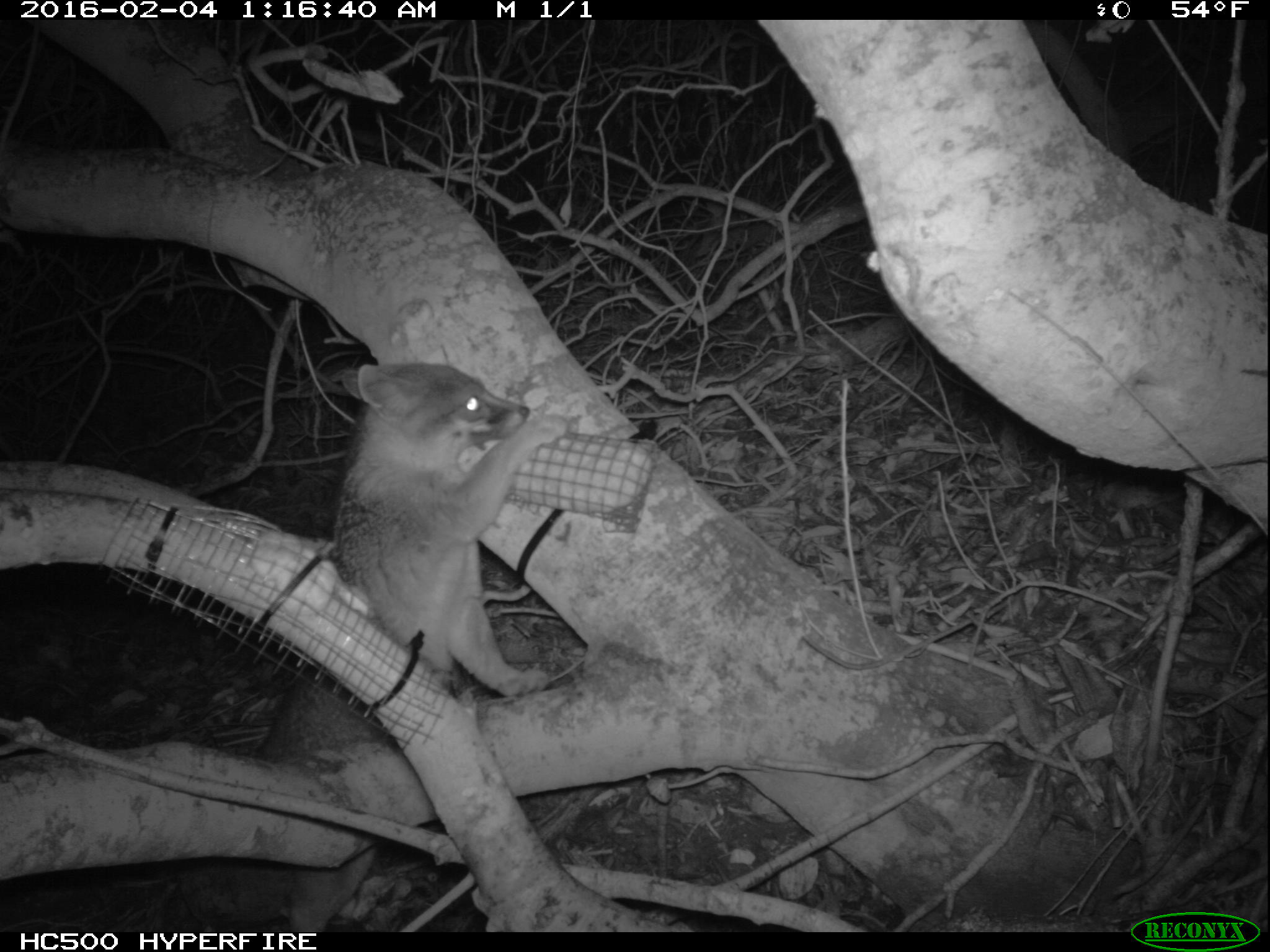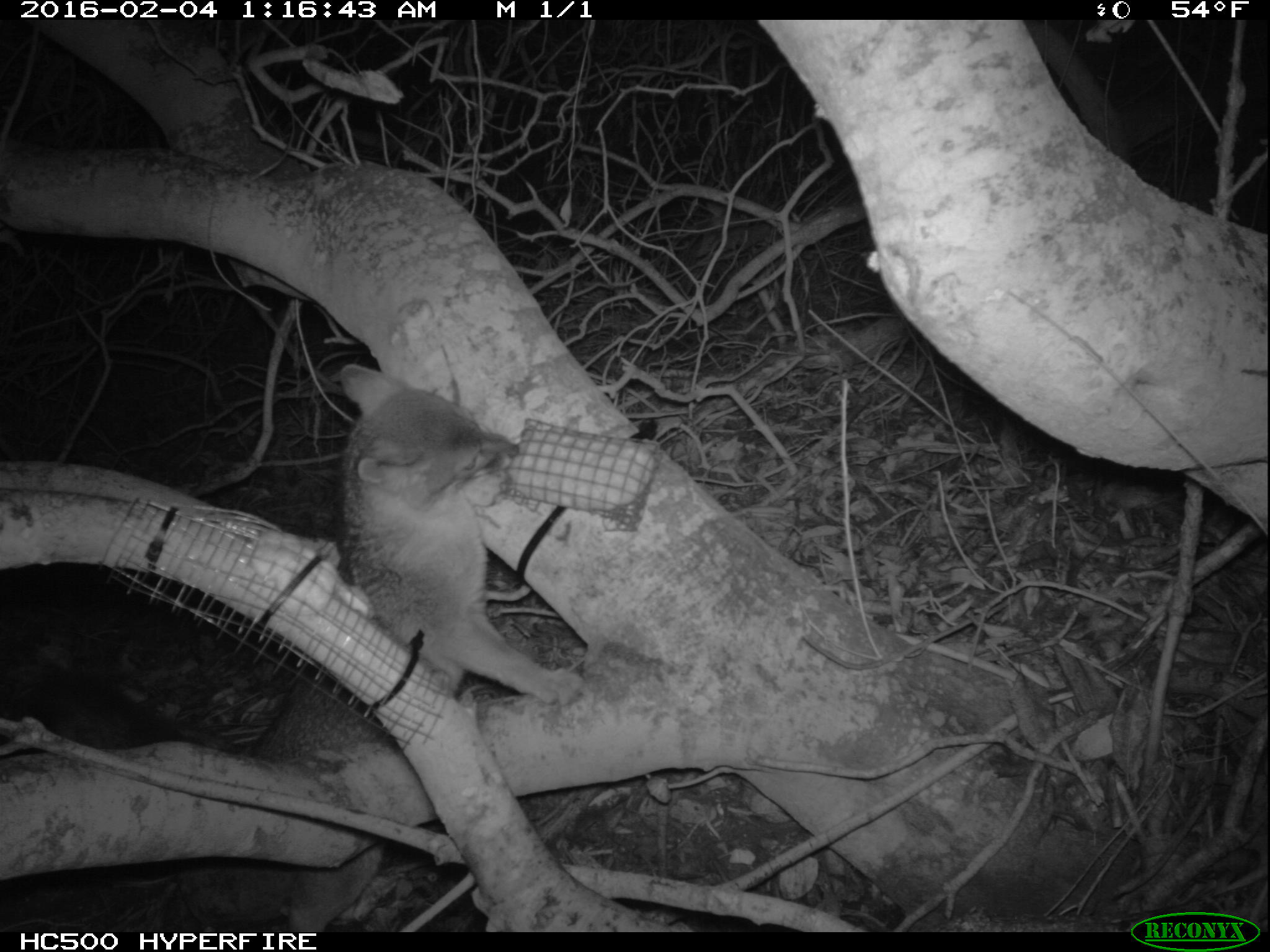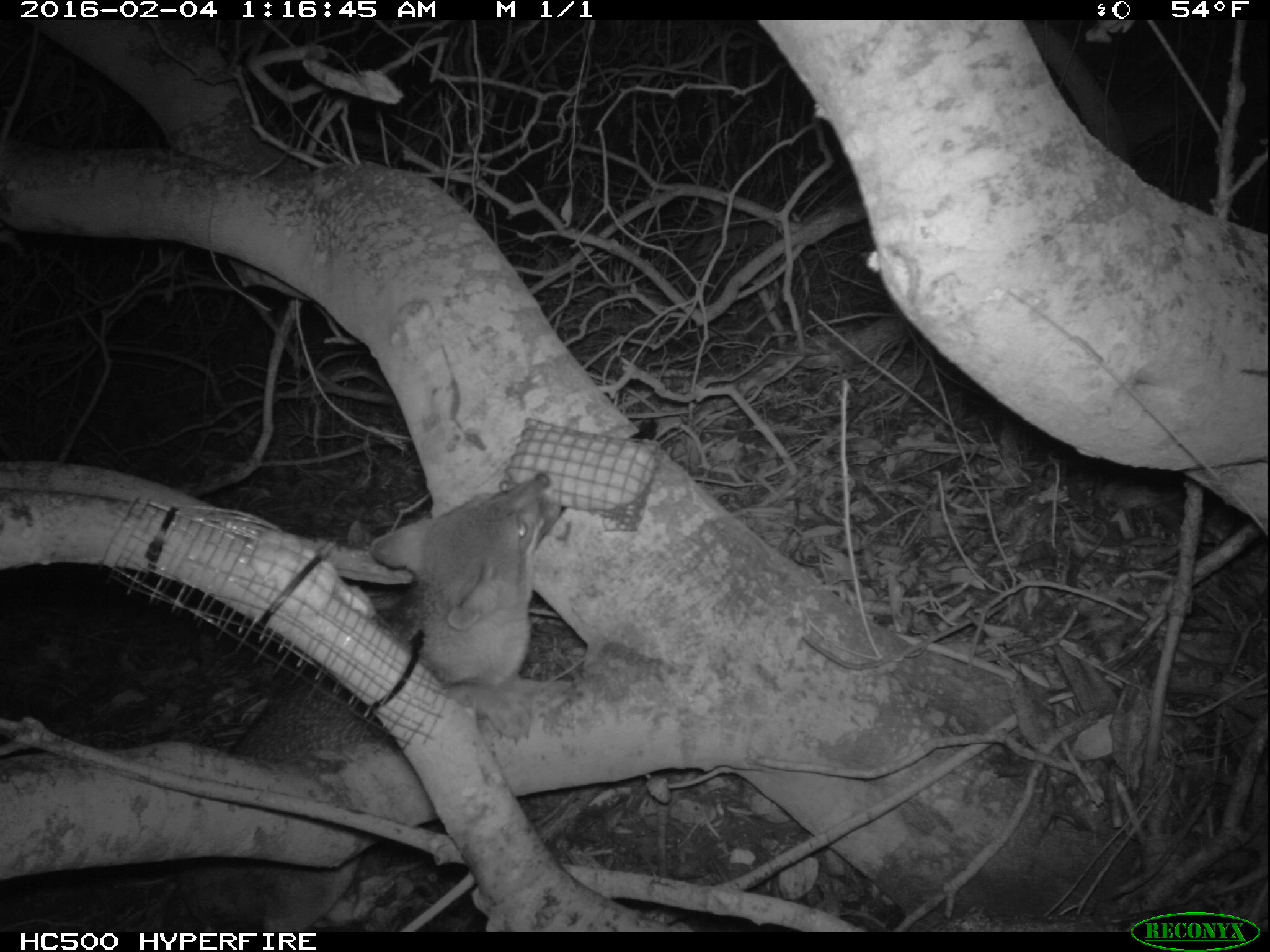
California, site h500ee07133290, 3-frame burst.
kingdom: Animalia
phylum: Chordata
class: Mammalia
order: Carnivora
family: Canidae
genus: Urocyon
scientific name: Urocyon littoralis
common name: island fox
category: fox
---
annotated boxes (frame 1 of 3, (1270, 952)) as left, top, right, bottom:
fox: 179, 358, 533, 929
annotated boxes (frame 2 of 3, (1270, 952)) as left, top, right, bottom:
fox: 24, 361, 584, 932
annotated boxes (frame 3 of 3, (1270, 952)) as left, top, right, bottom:
fox: 156, 471, 561, 932